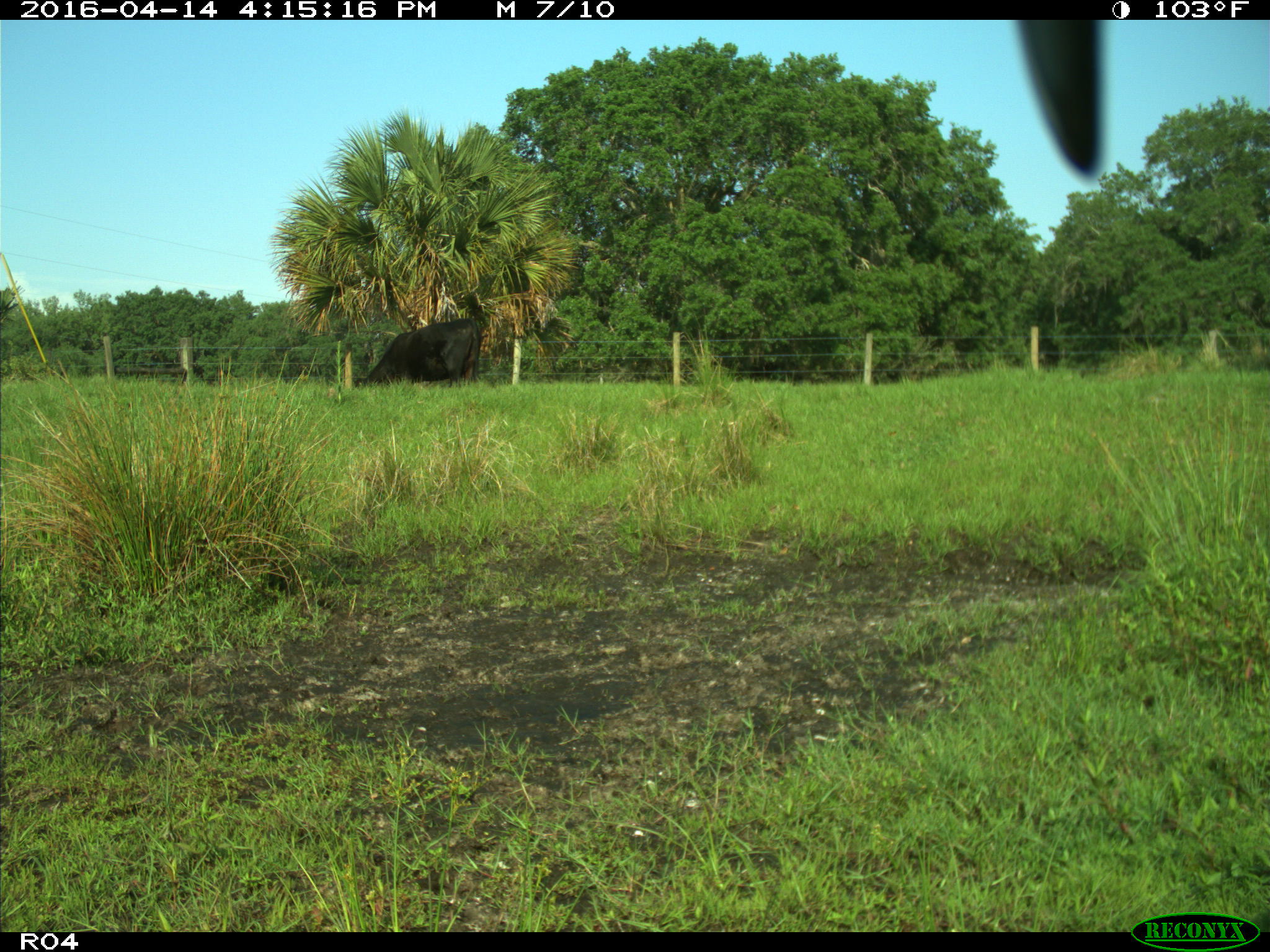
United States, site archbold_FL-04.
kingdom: Animalia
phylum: Chordata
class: Mammalia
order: Artiodactyla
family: Bovidae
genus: Bos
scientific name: Bos taurus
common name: domestic cow